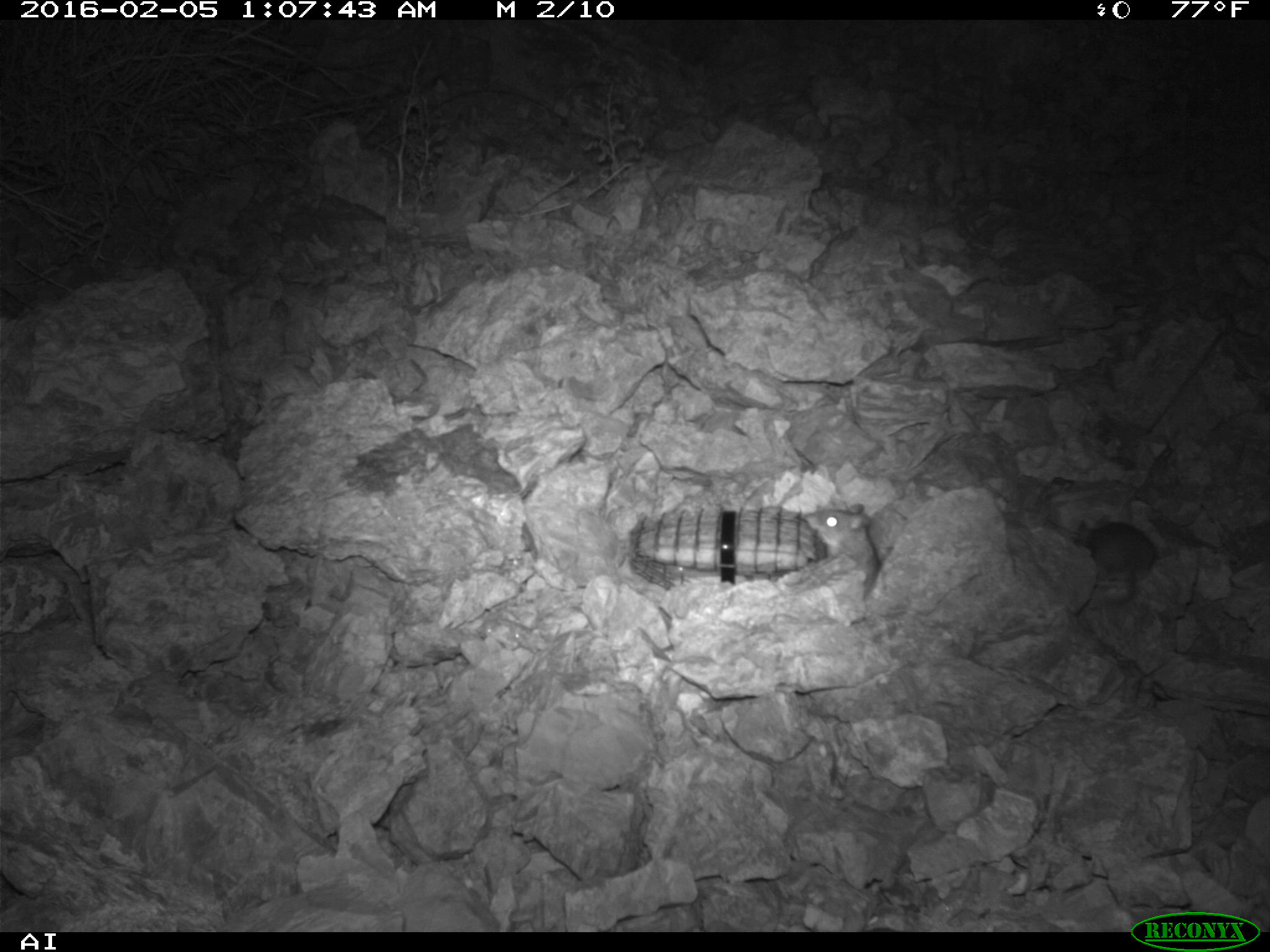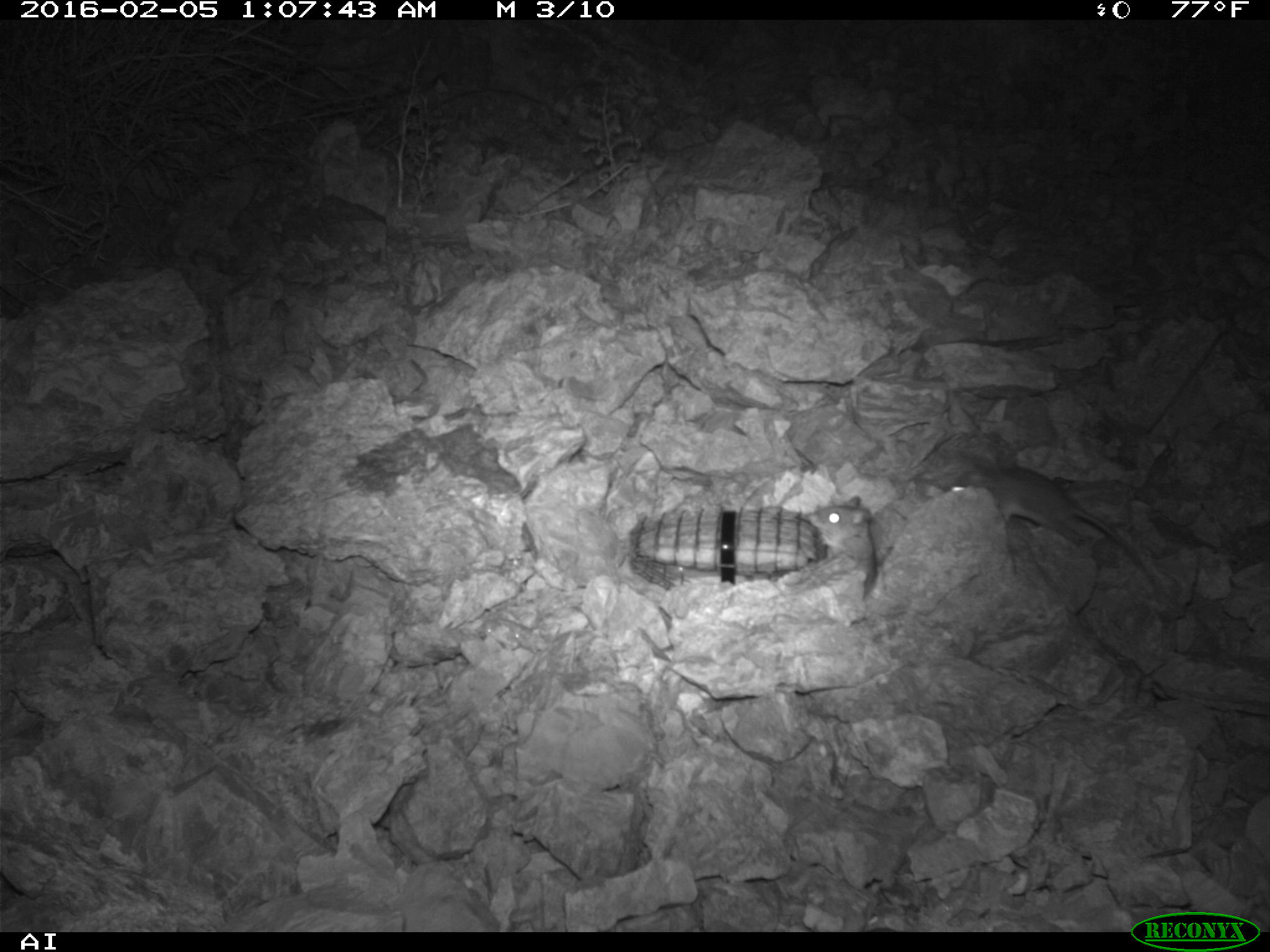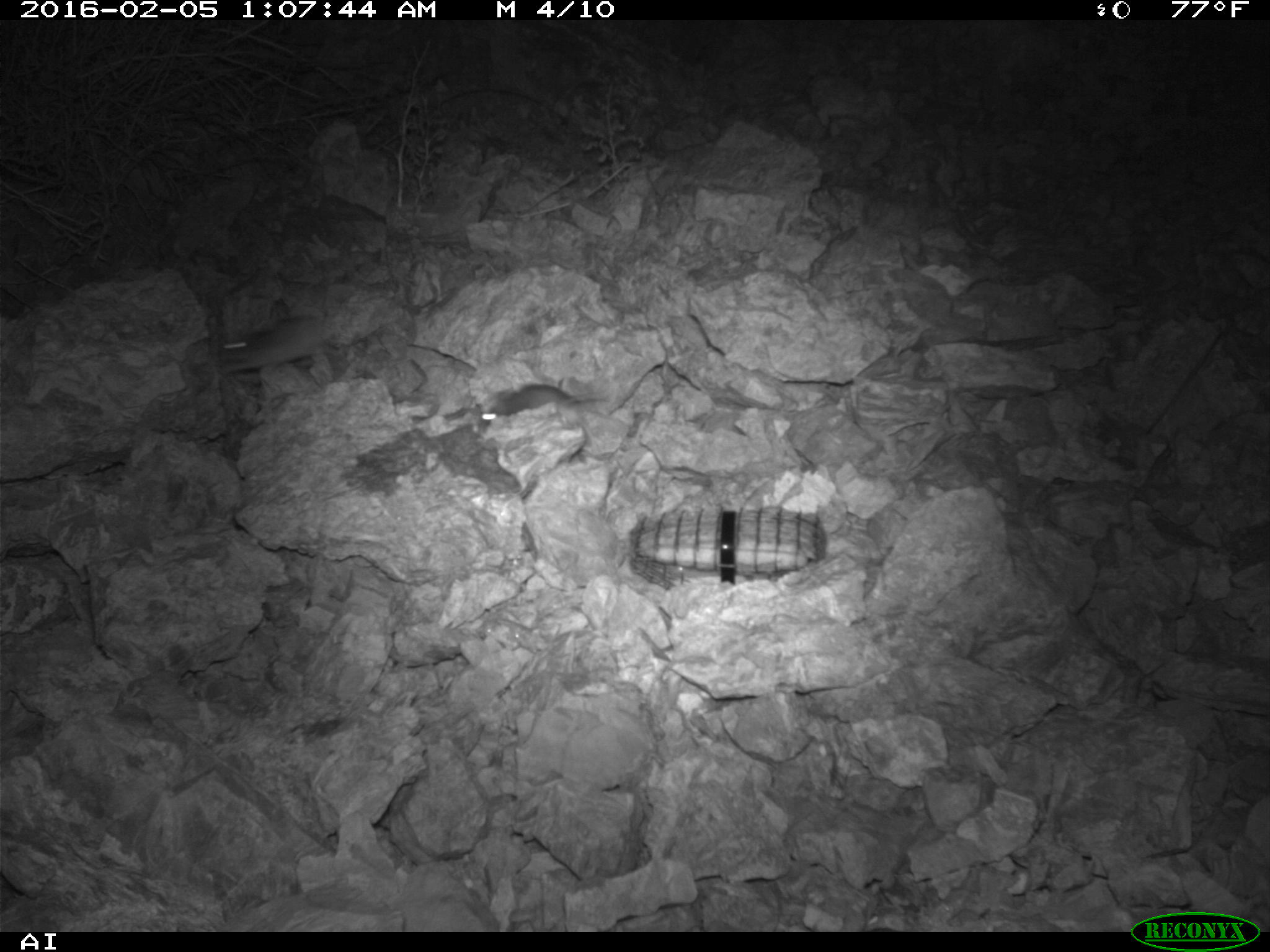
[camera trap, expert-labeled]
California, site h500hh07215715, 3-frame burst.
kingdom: Animalia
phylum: Chordata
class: Mammalia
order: Rodentia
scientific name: Rodentia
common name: rodent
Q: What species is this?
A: Rodent (Rodentia).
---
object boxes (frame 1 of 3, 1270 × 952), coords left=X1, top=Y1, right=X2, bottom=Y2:
rodent: left=802, top=503, right=879, bottom=596; left=1078, top=518, right=1156, bottom=606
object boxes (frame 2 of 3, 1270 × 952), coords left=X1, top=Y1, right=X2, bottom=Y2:
rodent: left=944, top=459, right=1140, bottom=563; left=808, top=495, right=892, bottom=599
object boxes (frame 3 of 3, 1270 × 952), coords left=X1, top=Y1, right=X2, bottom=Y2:
rodent: left=223, top=315, right=340, bottom=372; left=481, top=383, right=612, bottom=420